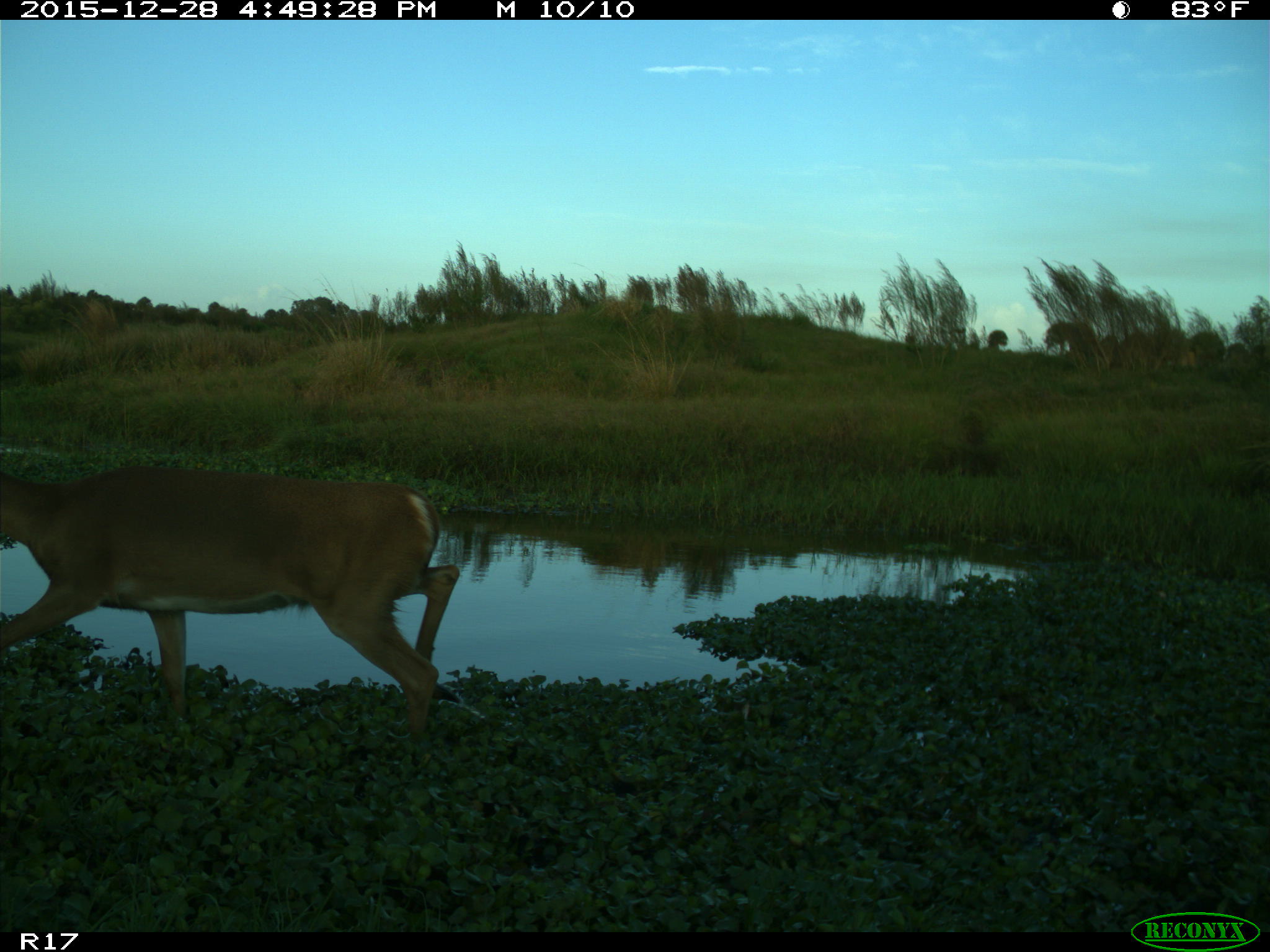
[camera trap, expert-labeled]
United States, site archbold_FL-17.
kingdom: Animalia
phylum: Chordata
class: Mammalia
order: Artiodactyla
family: Cervidae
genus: Odocoileus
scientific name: Odocoileus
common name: deer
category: unidentified deer